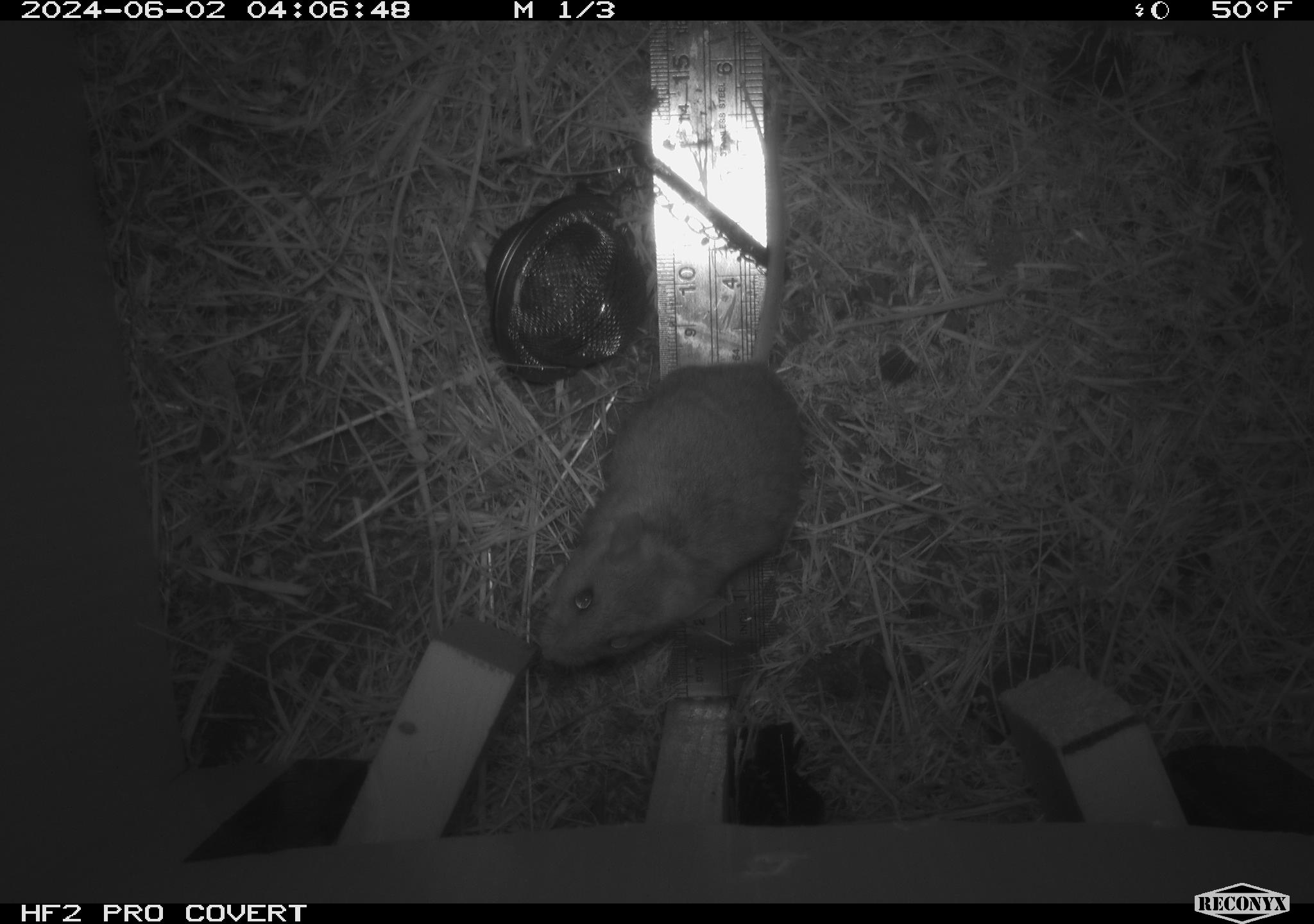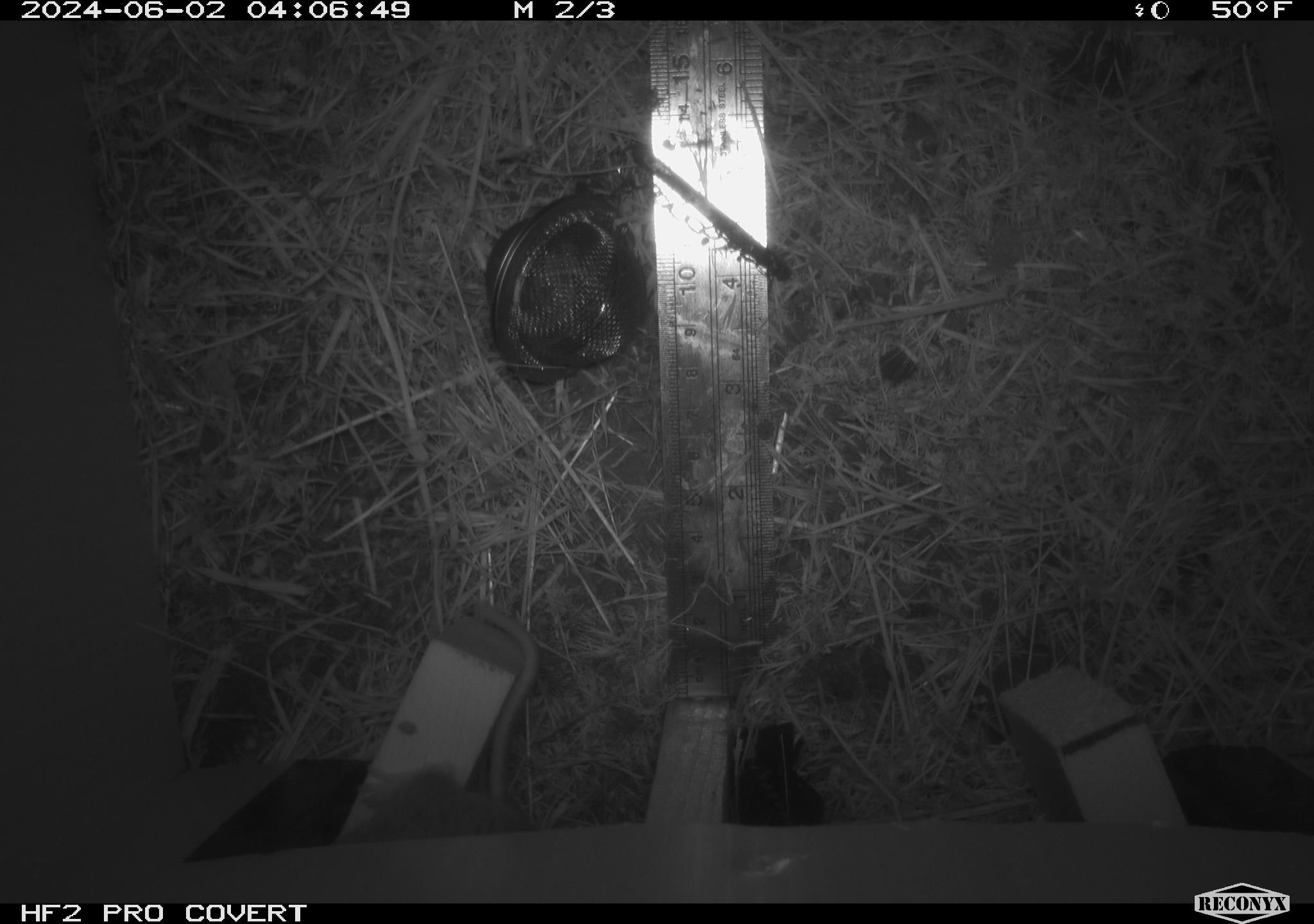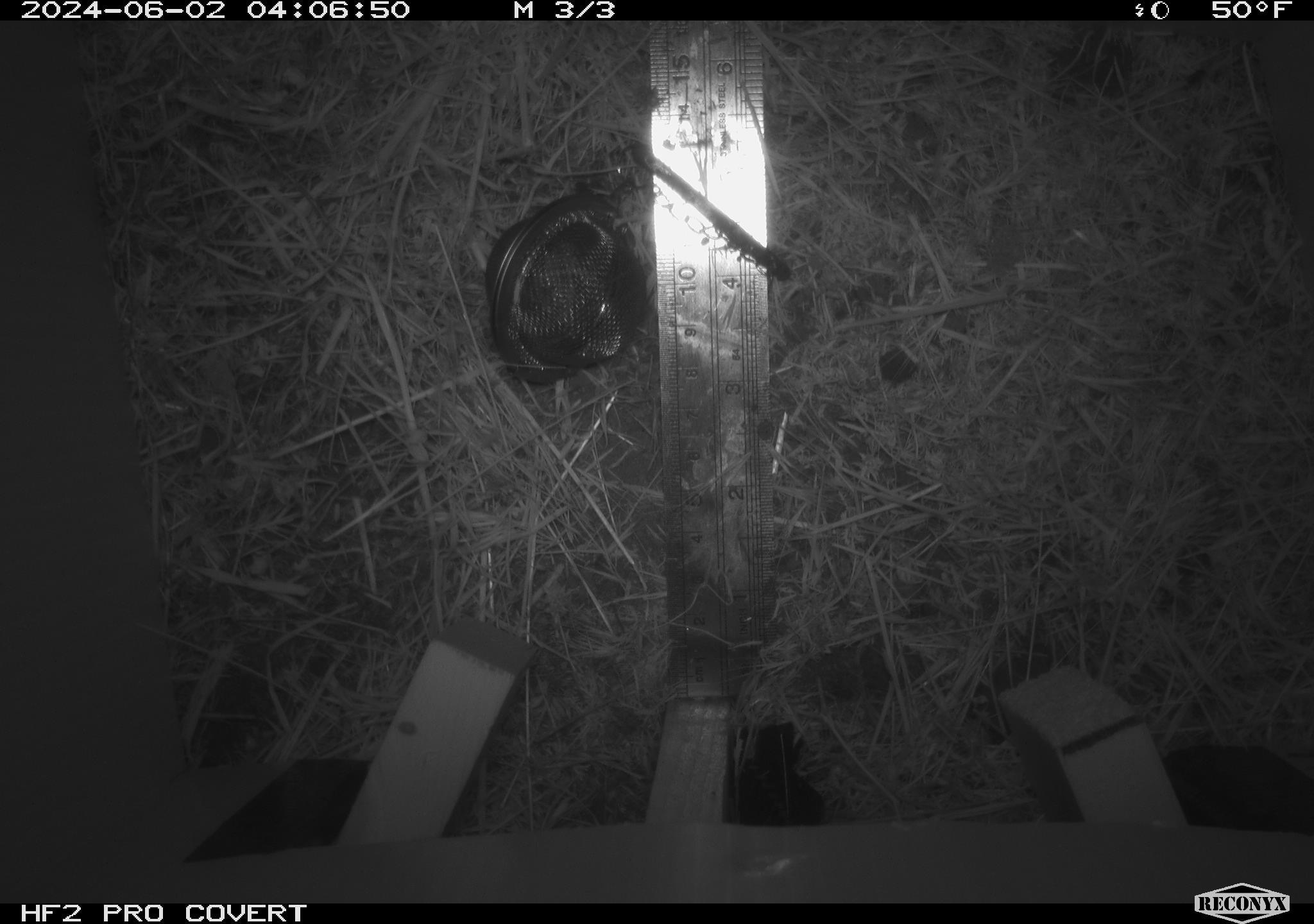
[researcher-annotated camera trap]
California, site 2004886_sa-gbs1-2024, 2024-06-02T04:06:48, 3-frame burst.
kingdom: Animalia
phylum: Chordata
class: Mammalia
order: Rodentia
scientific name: Rodentia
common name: mouse species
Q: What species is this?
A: Mouse species (Rodentia).